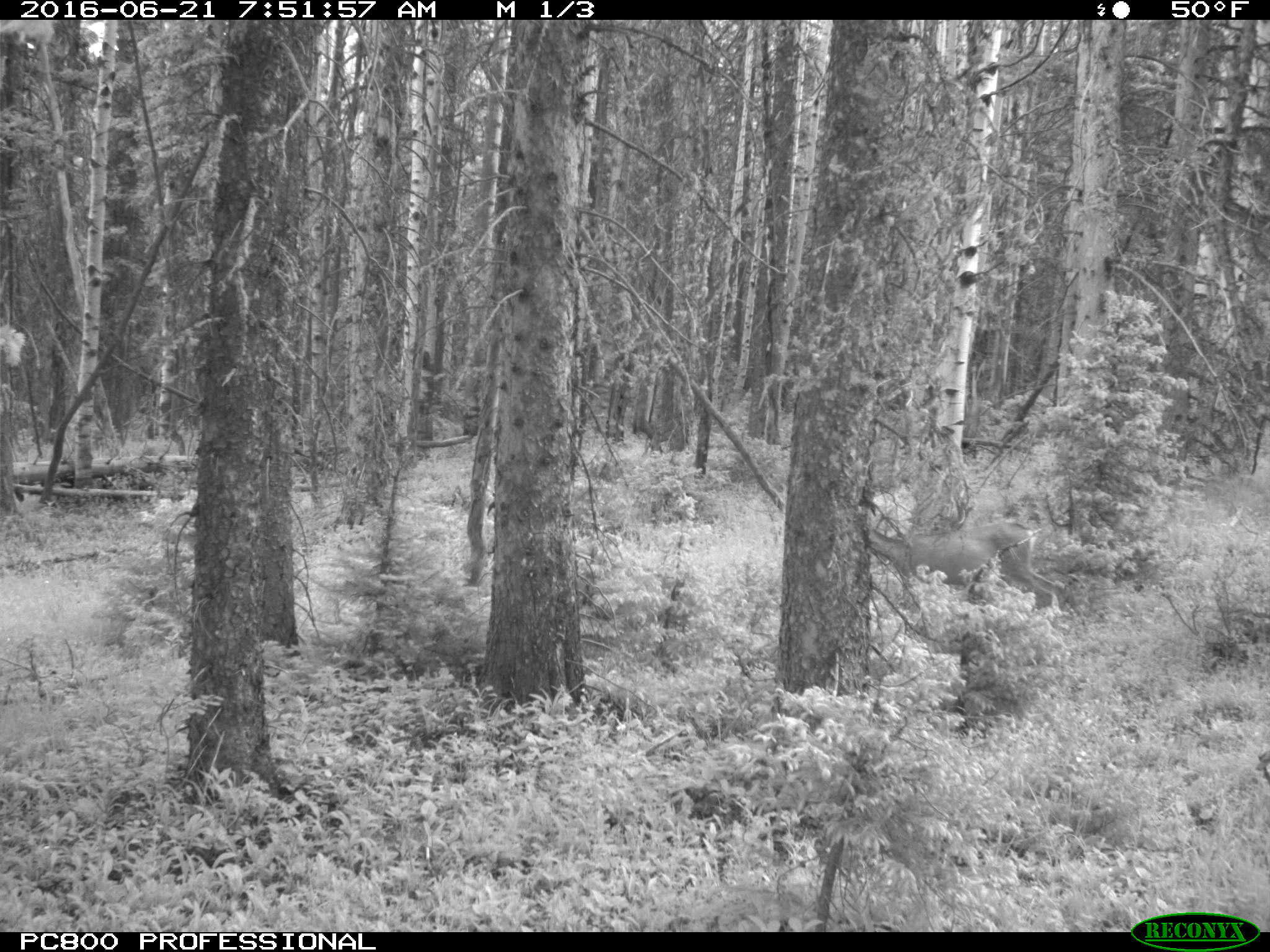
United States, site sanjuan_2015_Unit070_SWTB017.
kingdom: Animalia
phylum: Chordata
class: Mammalia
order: Artiodactyla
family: Cervidae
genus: Odocoileus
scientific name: Odocoileus hemionus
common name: mule deer